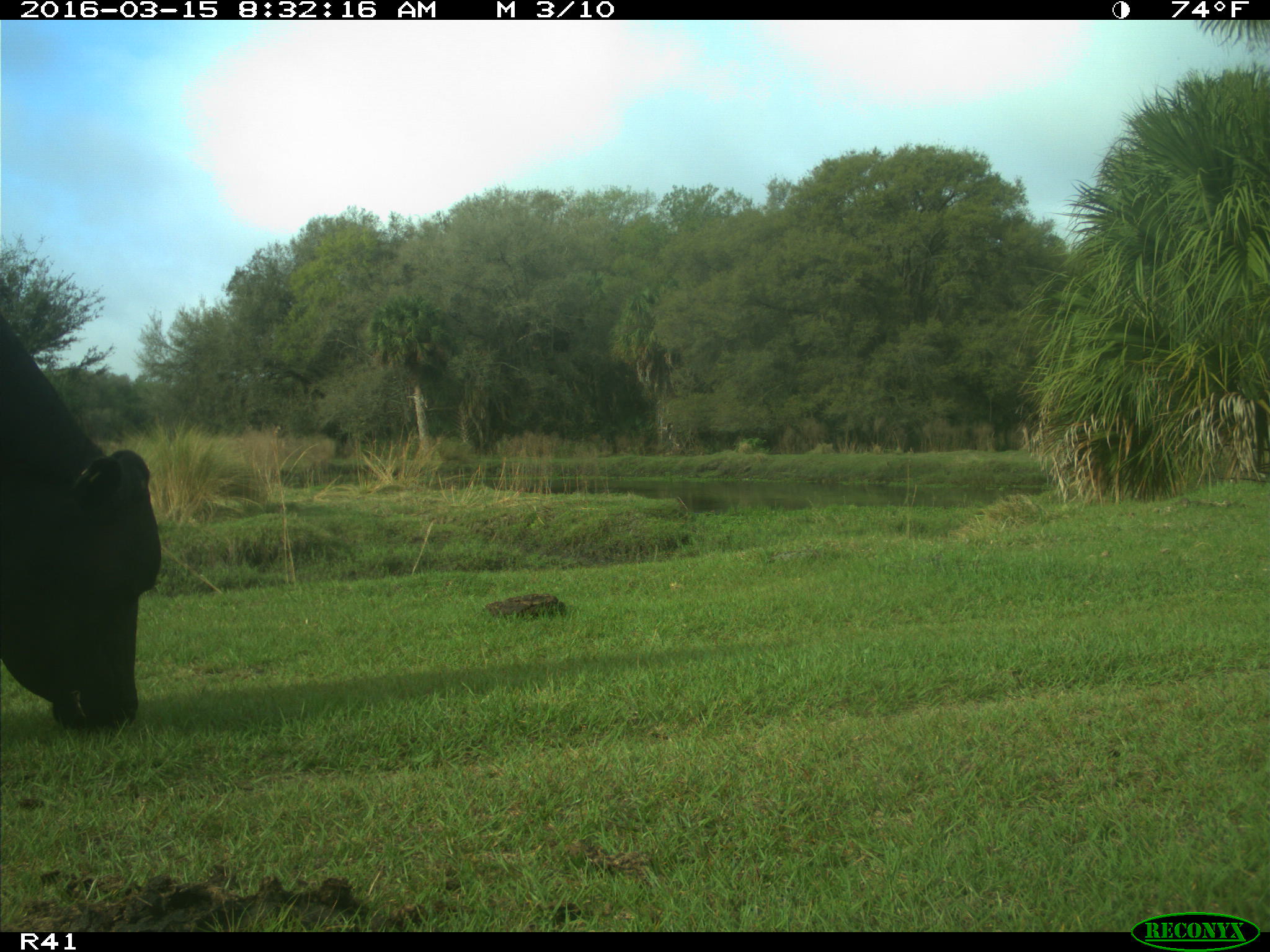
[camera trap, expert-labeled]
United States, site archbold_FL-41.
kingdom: Animalia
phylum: Chordata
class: Mammalia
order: Artiodactyla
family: Bovidae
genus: Bos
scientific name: Bos taurus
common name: domestic cow